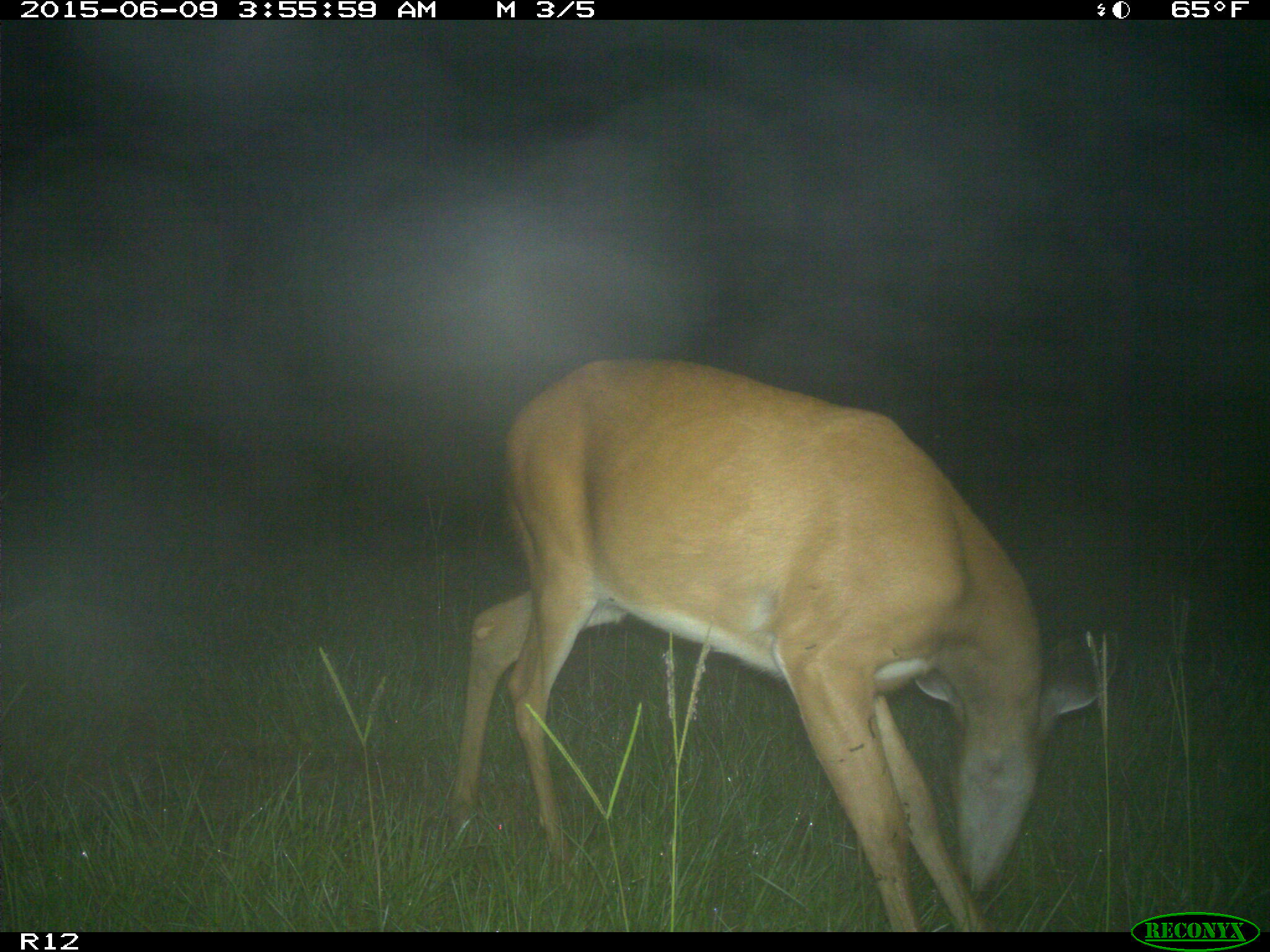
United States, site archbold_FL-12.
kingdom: Animalia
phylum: Chordata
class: Mammalia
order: Artiodactyla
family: Cervidae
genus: Odocoileus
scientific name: Odocoileus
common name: deer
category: unidentified deer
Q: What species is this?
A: Unidentified deer (deer) (Odocoileus).